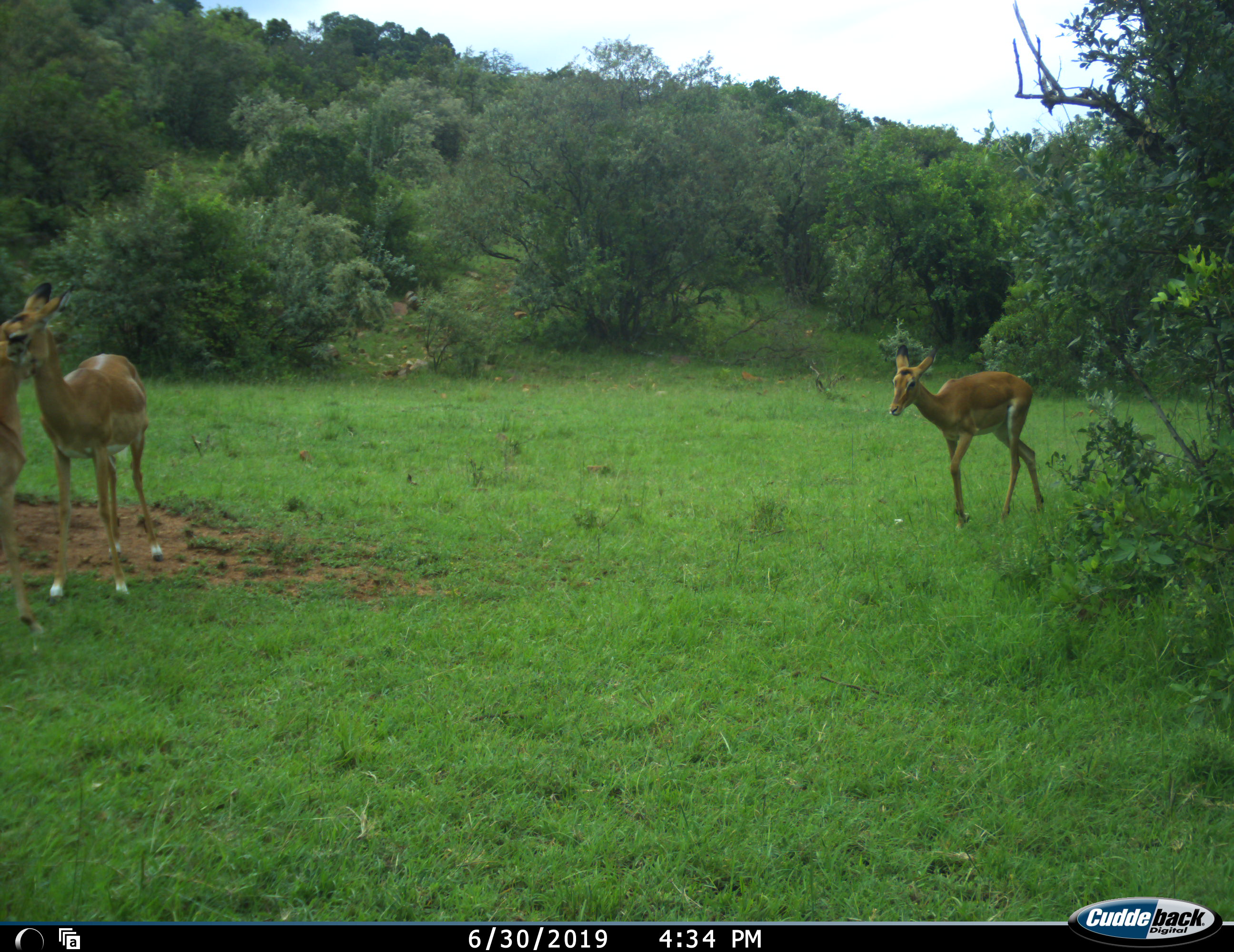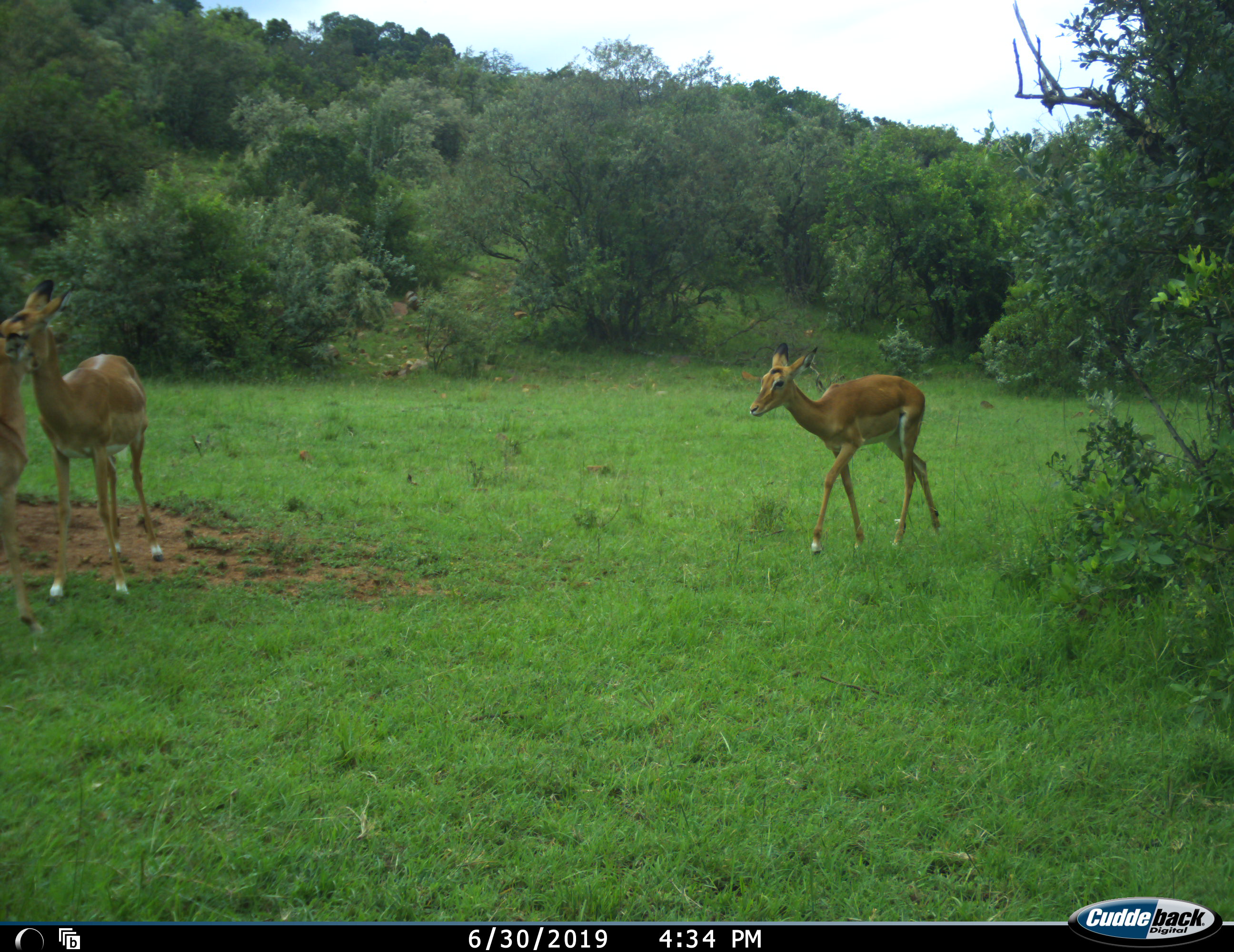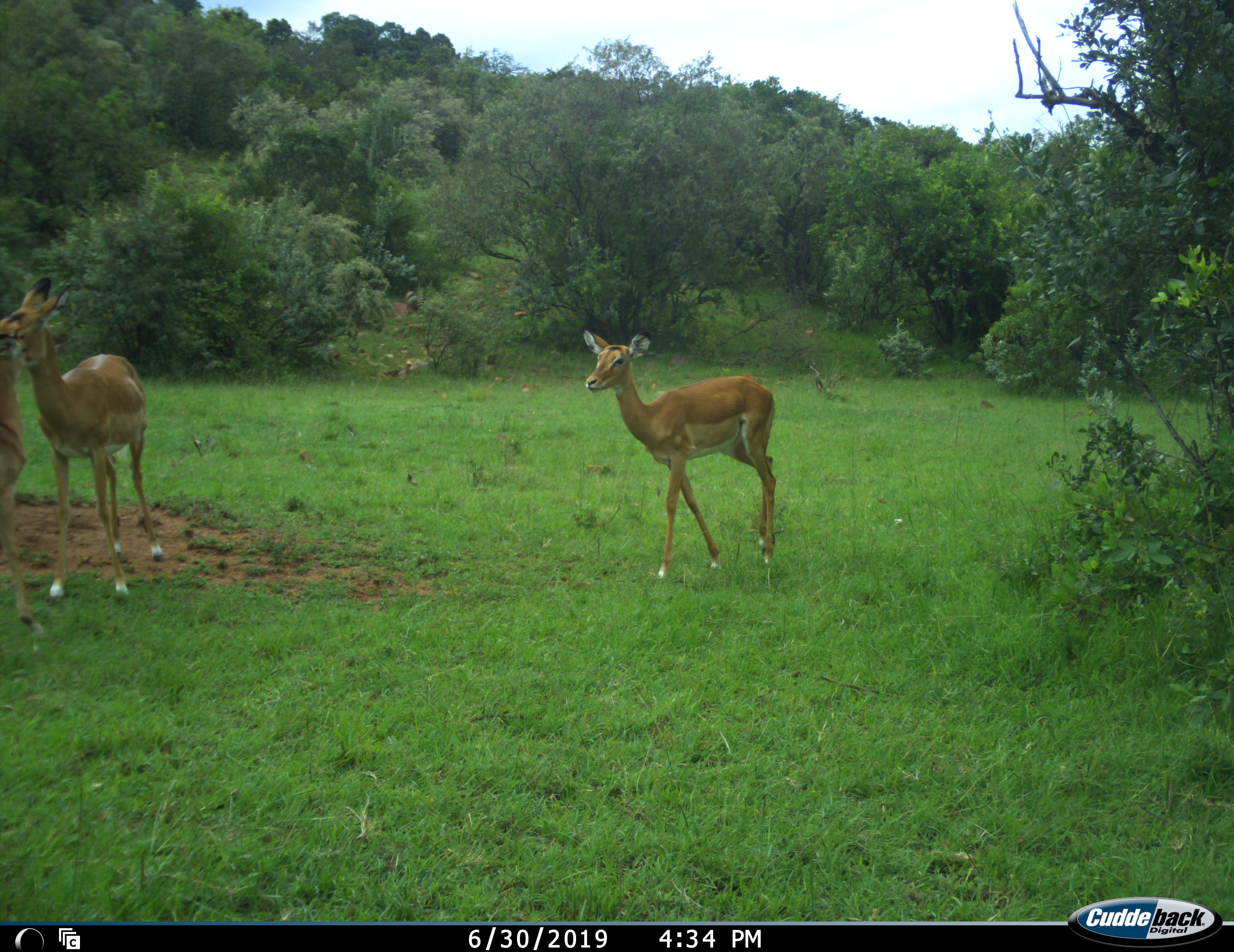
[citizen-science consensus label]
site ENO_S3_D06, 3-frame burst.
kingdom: Animalia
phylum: Chordata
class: Mammalia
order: Artiodactyla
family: Bovidae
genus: Aepyceros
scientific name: Aepyceros melampus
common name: impala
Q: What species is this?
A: Impala (Aepyceros melampus).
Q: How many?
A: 3.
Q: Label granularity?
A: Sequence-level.